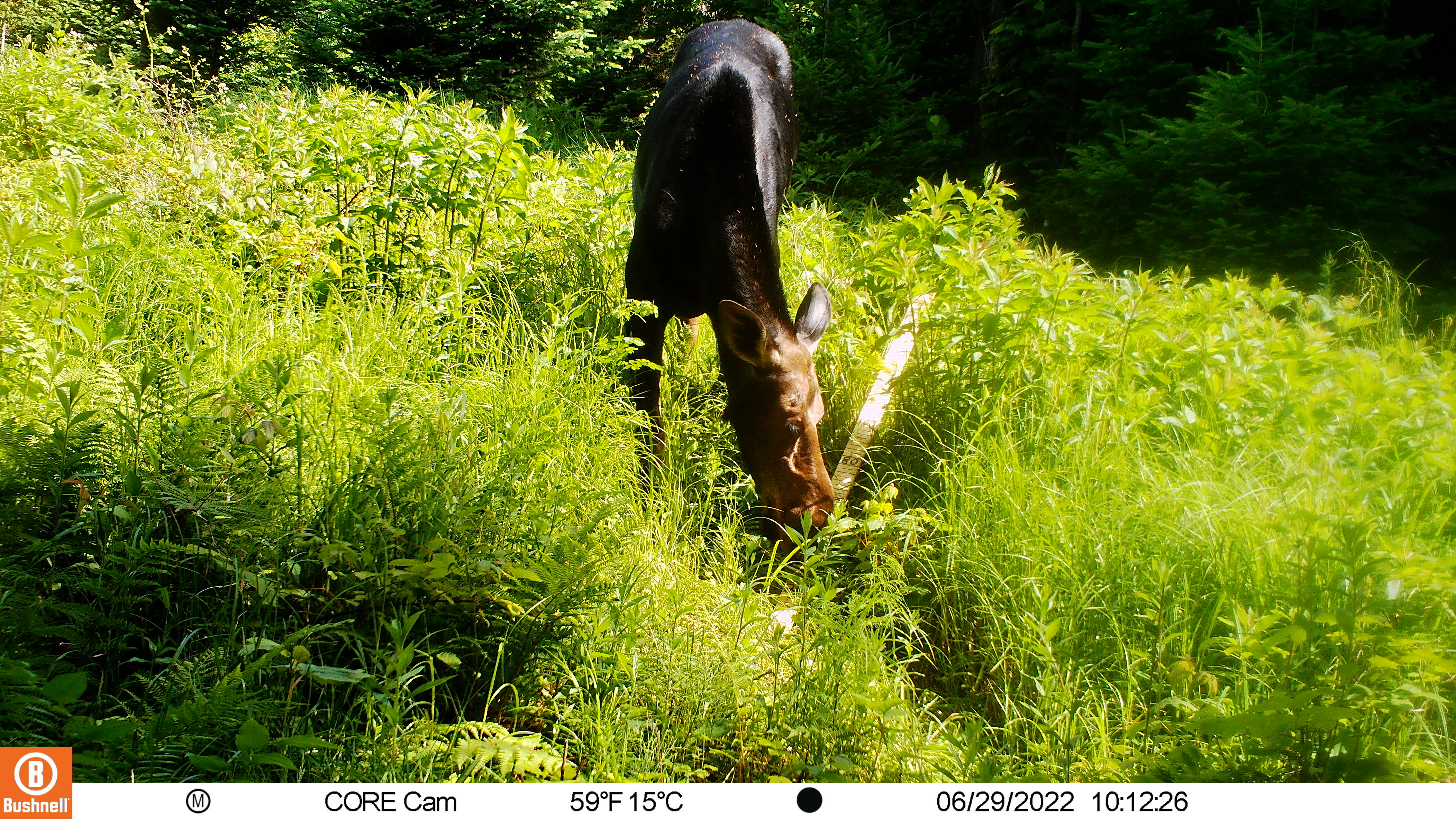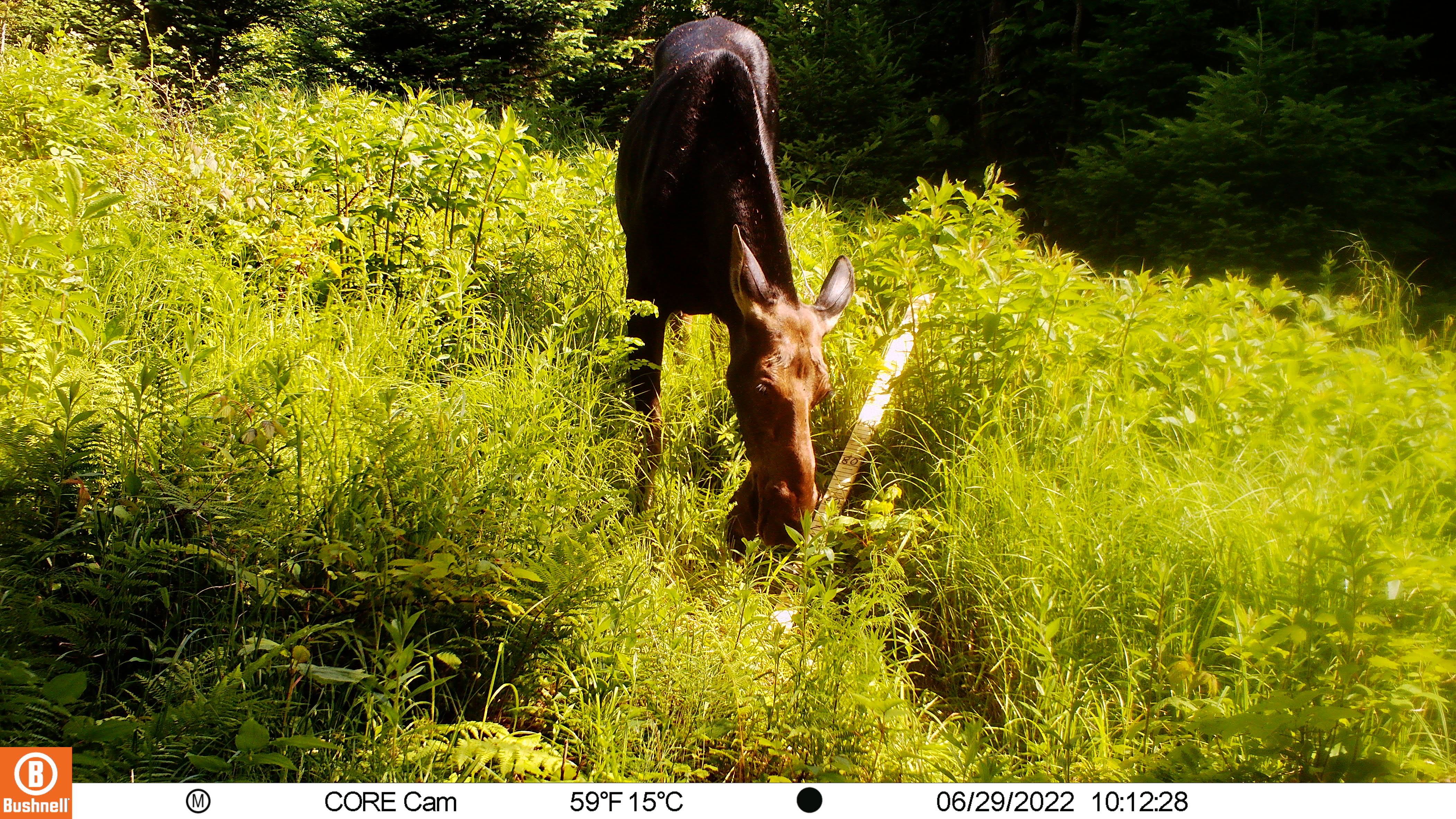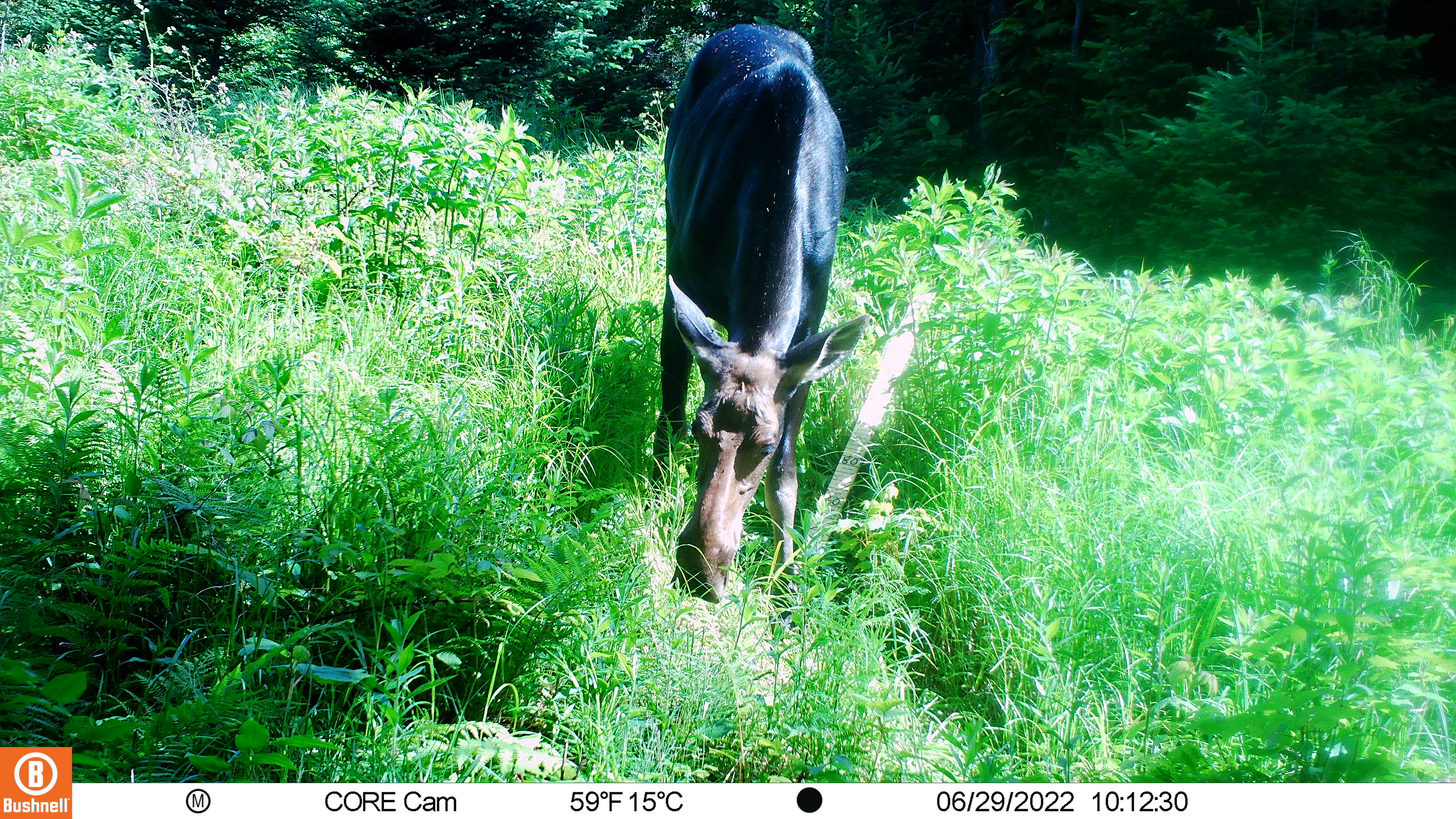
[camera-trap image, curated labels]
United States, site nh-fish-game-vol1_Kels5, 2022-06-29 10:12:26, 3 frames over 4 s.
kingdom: Animalia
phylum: Chordata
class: Mammalia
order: Artiodactyla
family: Cervidae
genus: Alces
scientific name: Alces alces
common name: moose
Moose (Alces alces).